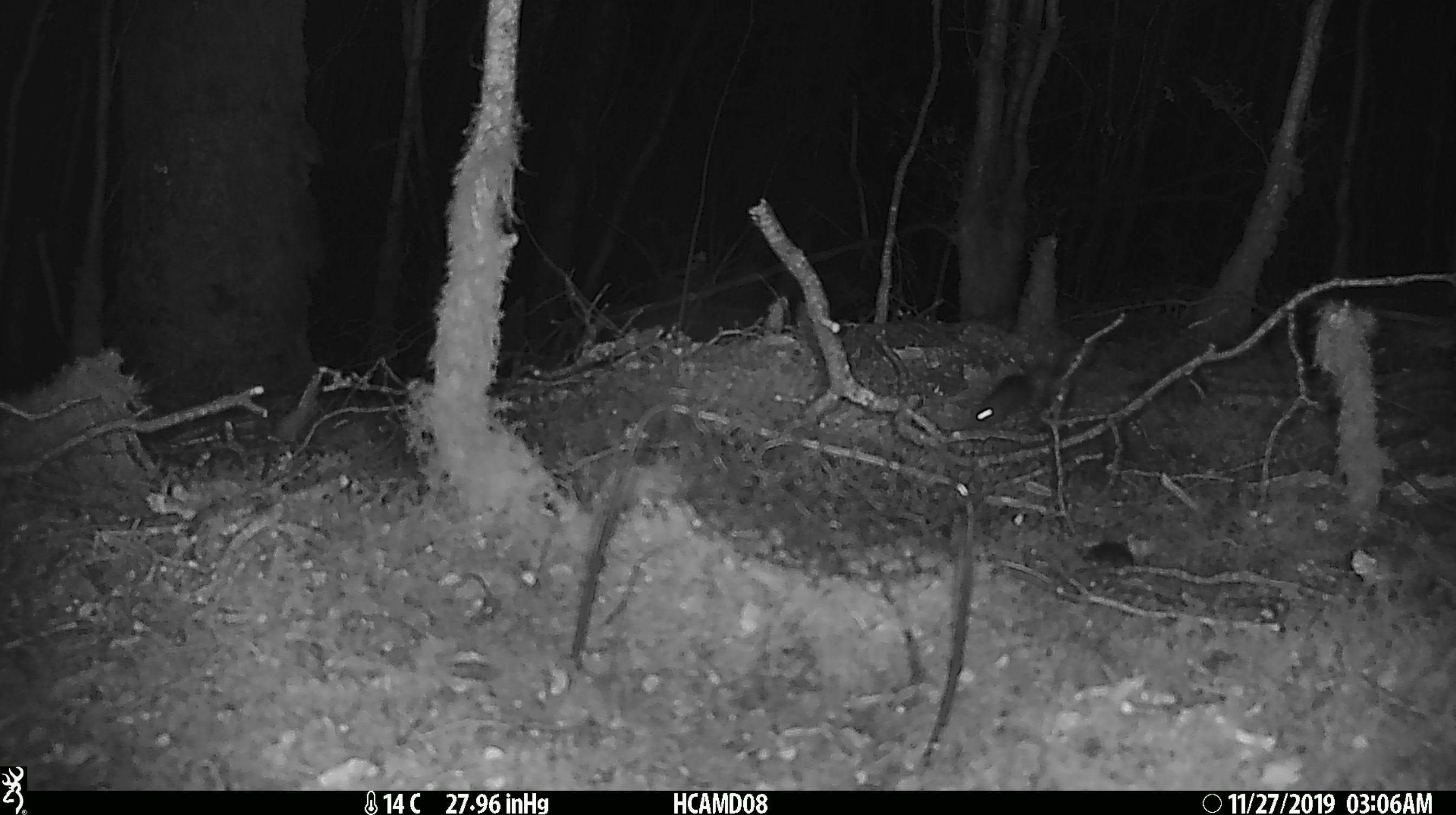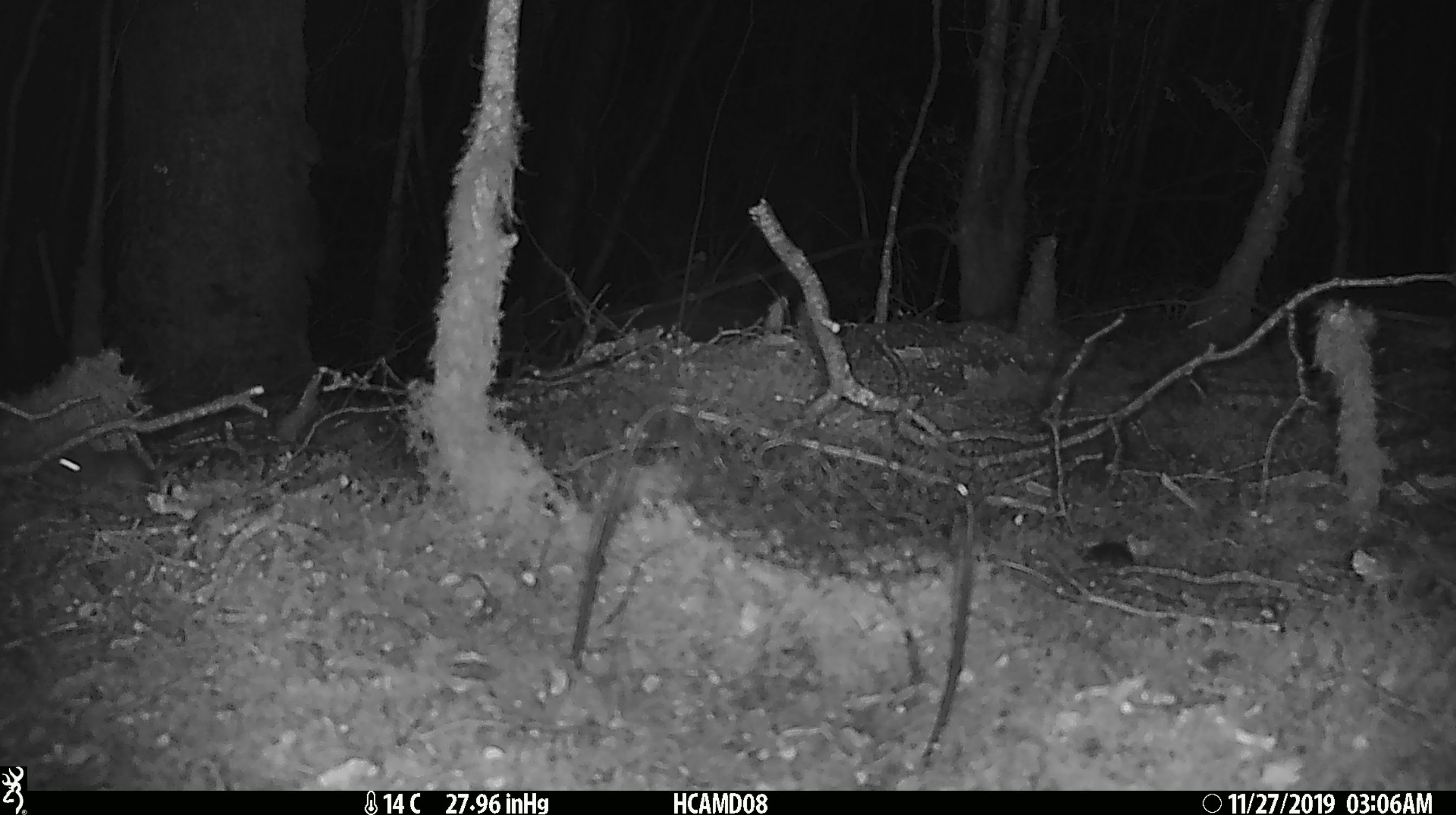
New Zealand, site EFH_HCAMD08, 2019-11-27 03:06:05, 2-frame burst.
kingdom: Animalia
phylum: Chordata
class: Mammalia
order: Rodentia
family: Muridae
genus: Mus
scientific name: Mus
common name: mouse